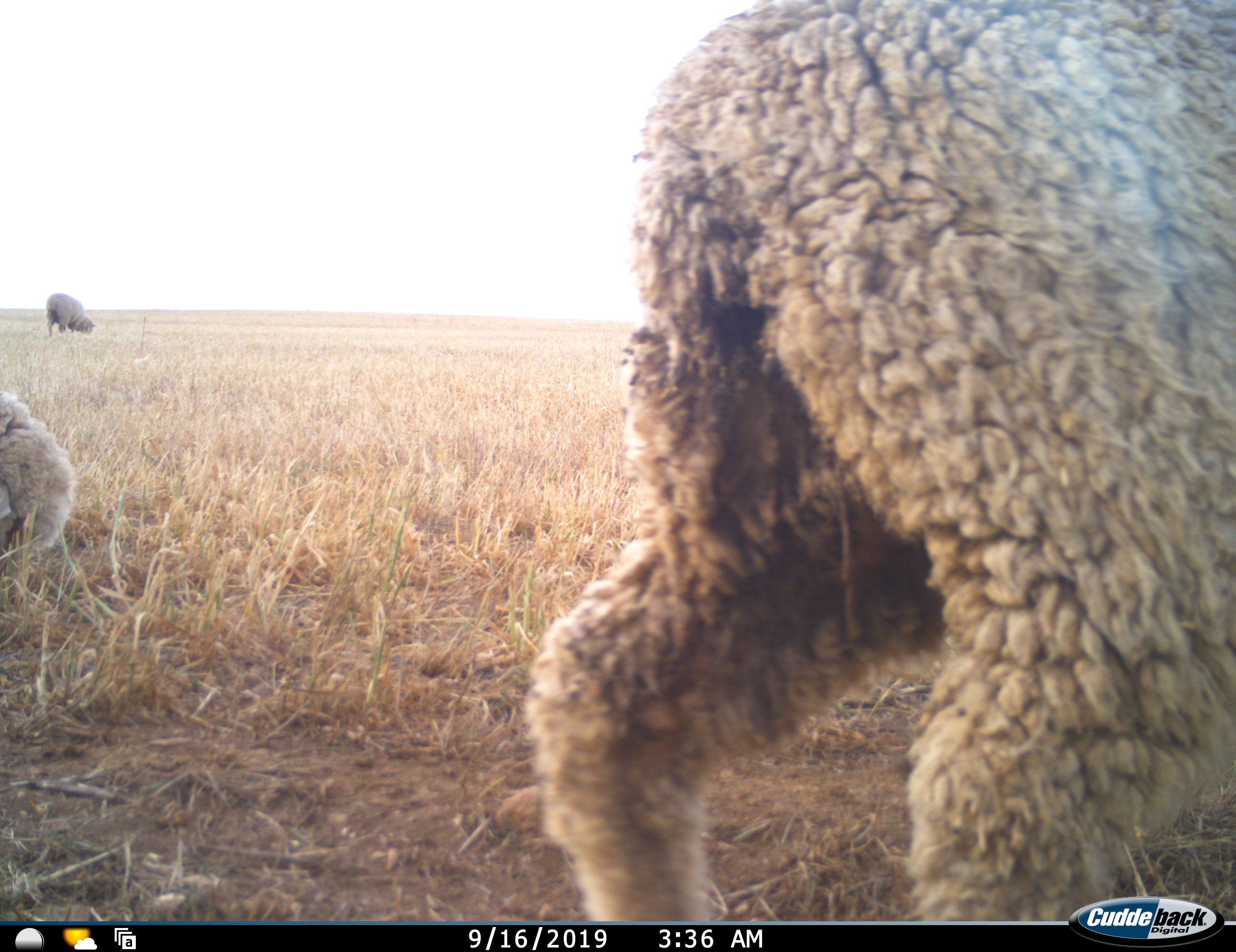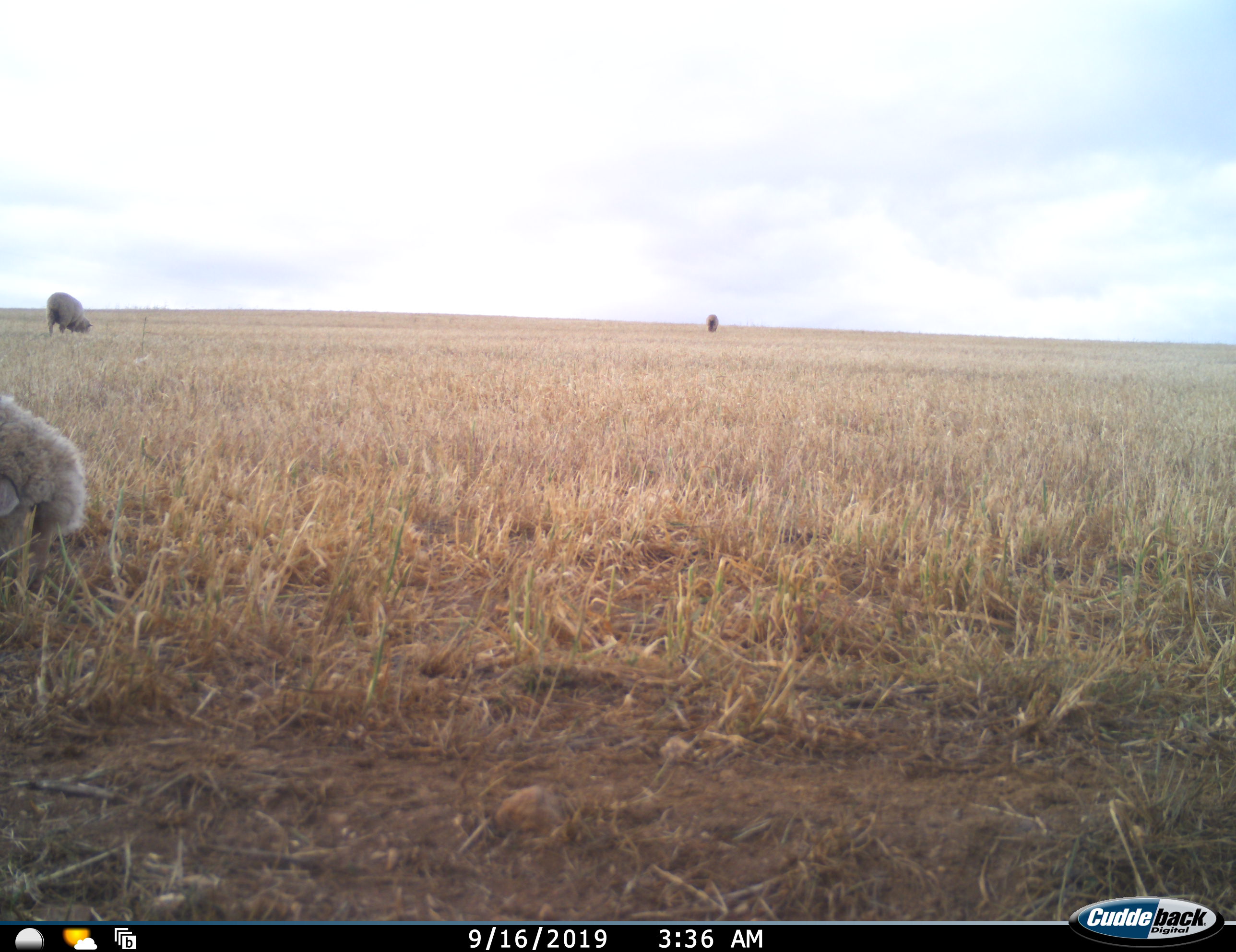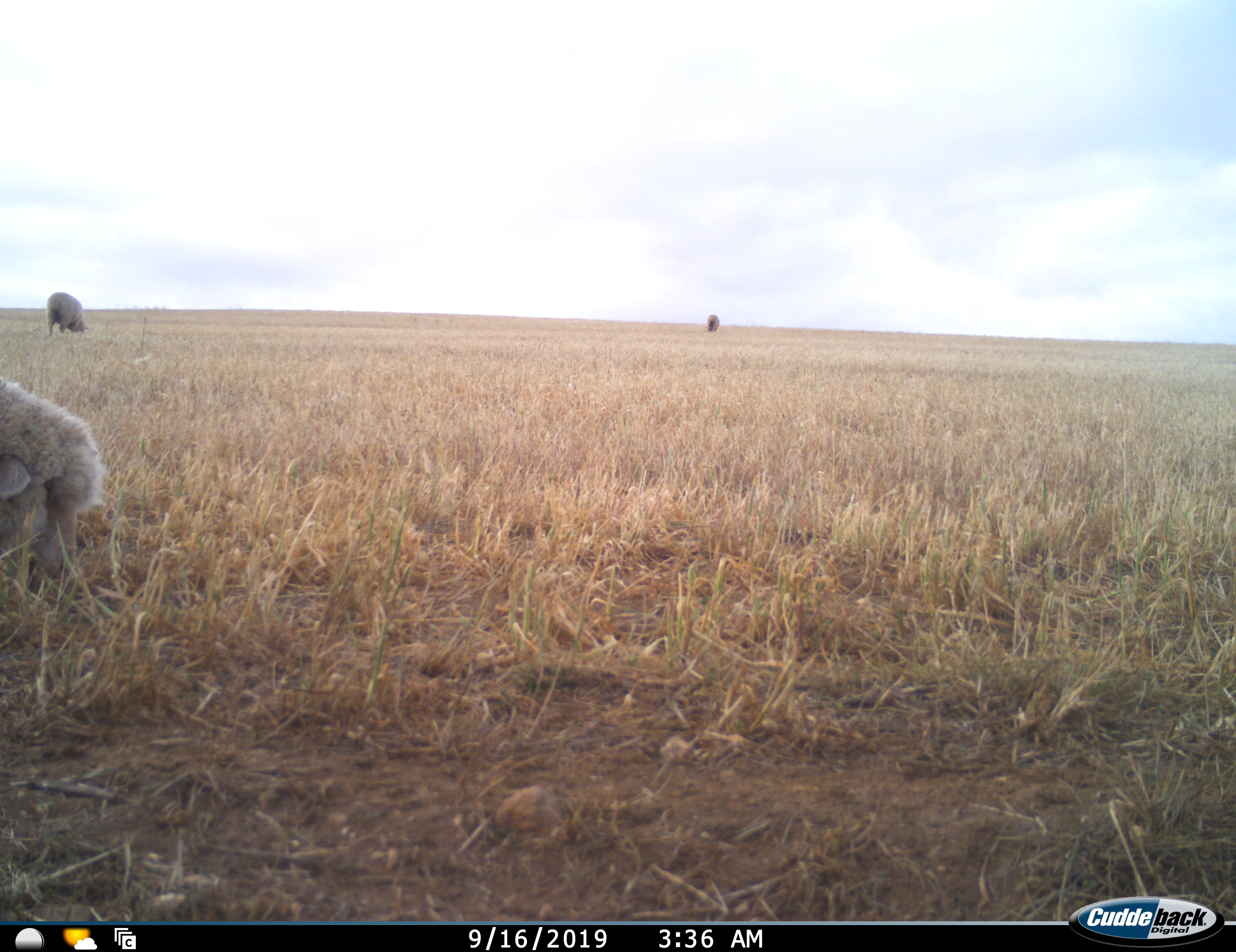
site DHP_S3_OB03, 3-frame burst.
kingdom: Animalia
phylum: Chordata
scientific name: Vertebrata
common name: domestic animal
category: domesticanimal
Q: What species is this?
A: Domesticanimal (domestic animal) (Vertebrata).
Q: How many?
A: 4.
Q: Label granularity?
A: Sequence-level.